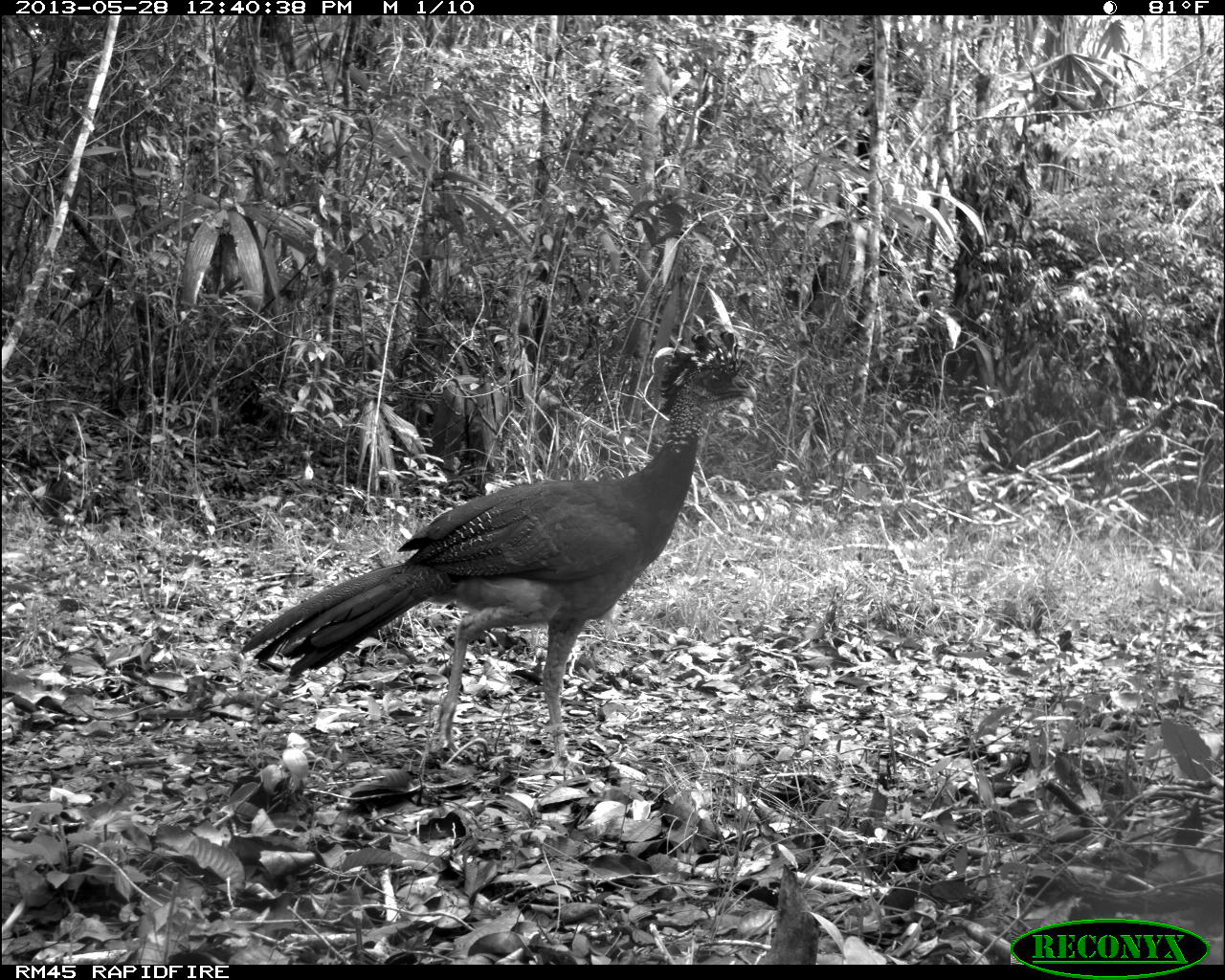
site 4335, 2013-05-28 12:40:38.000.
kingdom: Animalia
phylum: Chordata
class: Aves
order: Galliformes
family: Cracidae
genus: Crax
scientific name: Crax rubra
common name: great curassow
Crax rubra (great curassow), count 1, sex female.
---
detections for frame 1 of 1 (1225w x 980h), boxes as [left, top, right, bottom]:
crax rubra: [238, 328, 758, 782]